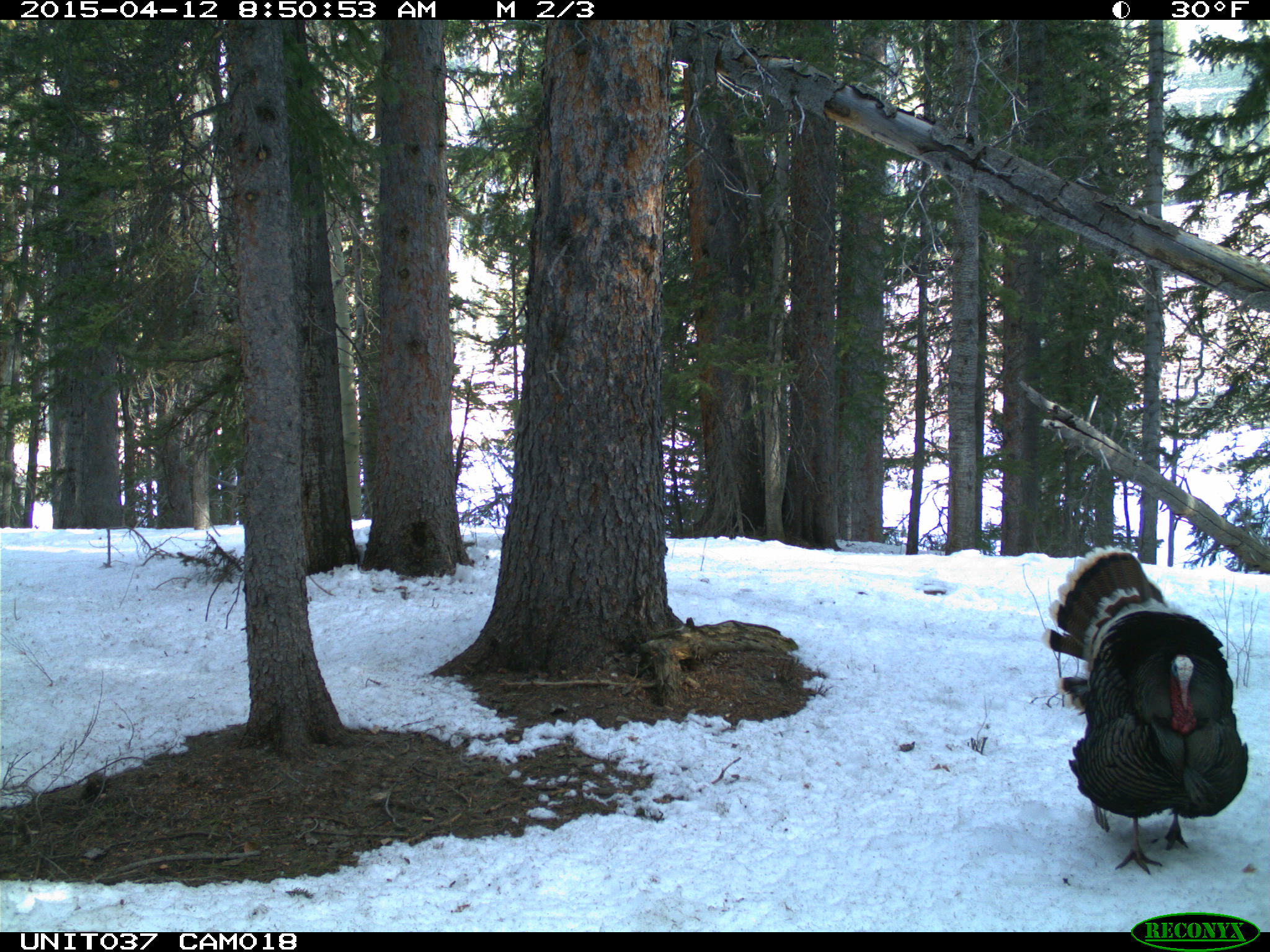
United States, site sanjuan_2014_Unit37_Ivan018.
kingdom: Animalia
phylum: Chordata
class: Aves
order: Galliformes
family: Phasianidae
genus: Meleagris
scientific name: Meleagris gallopavo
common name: wild turkey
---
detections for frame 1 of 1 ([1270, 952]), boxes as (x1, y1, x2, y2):
animal: (1041, 546, 1251, 875)